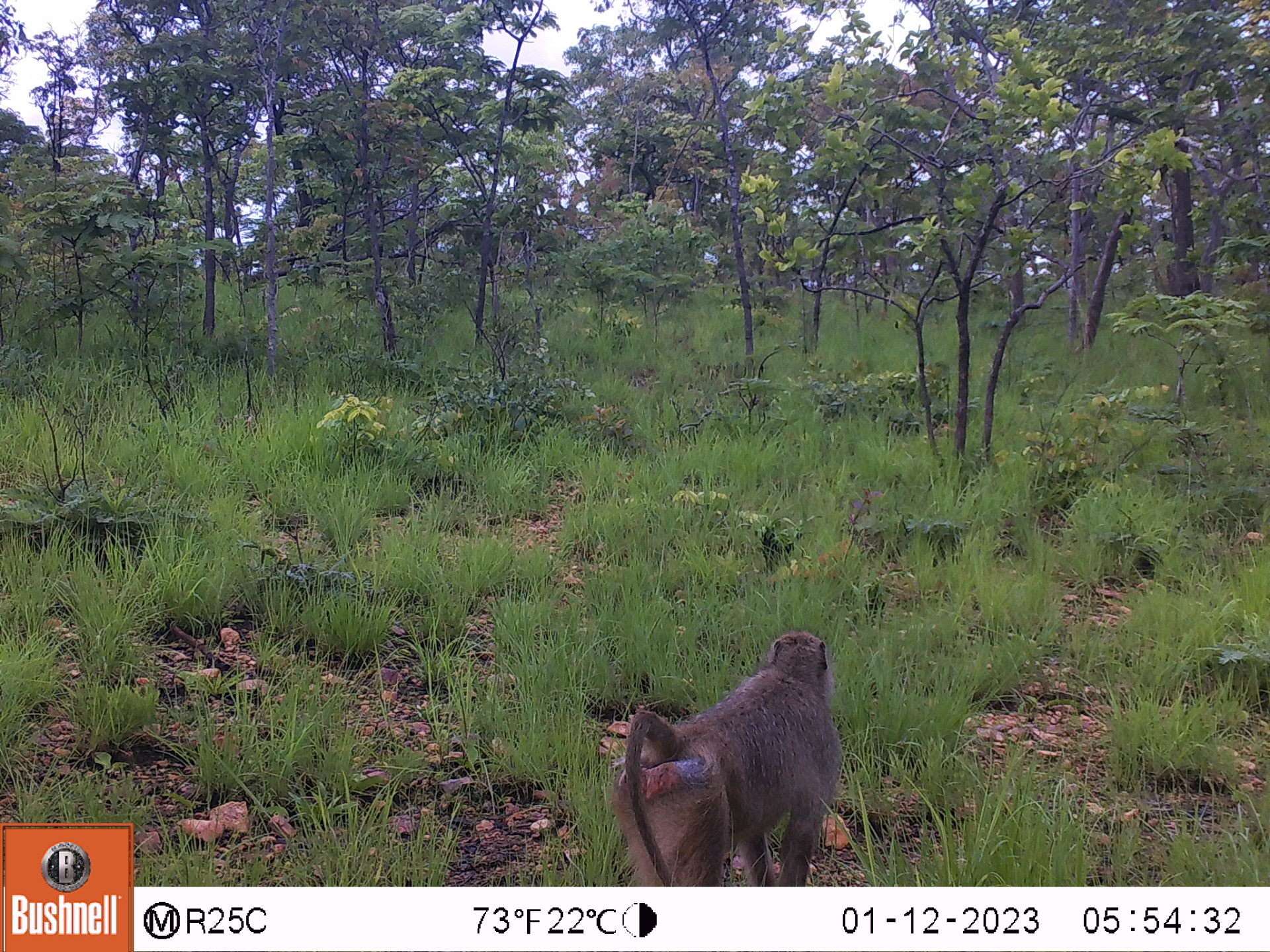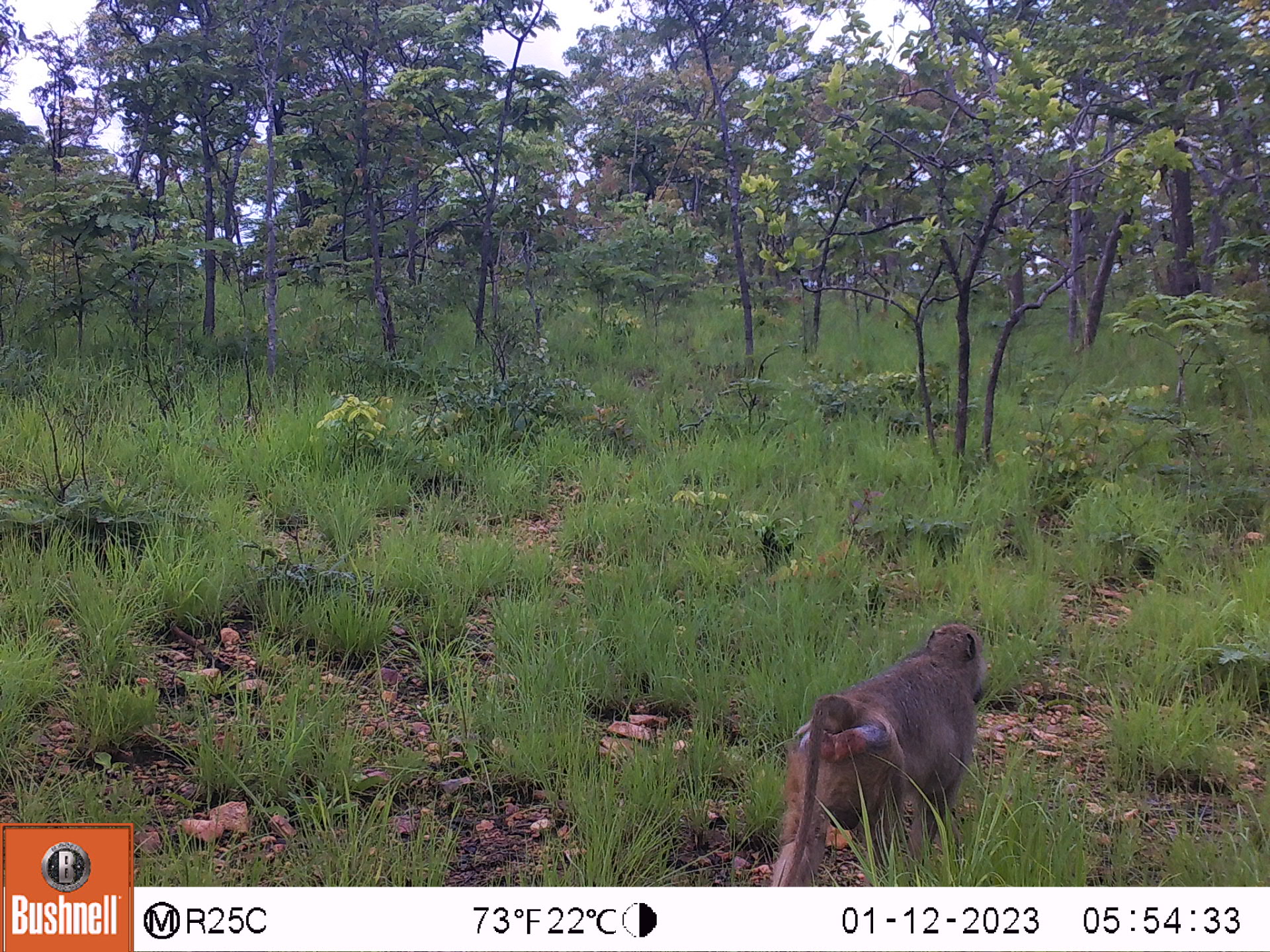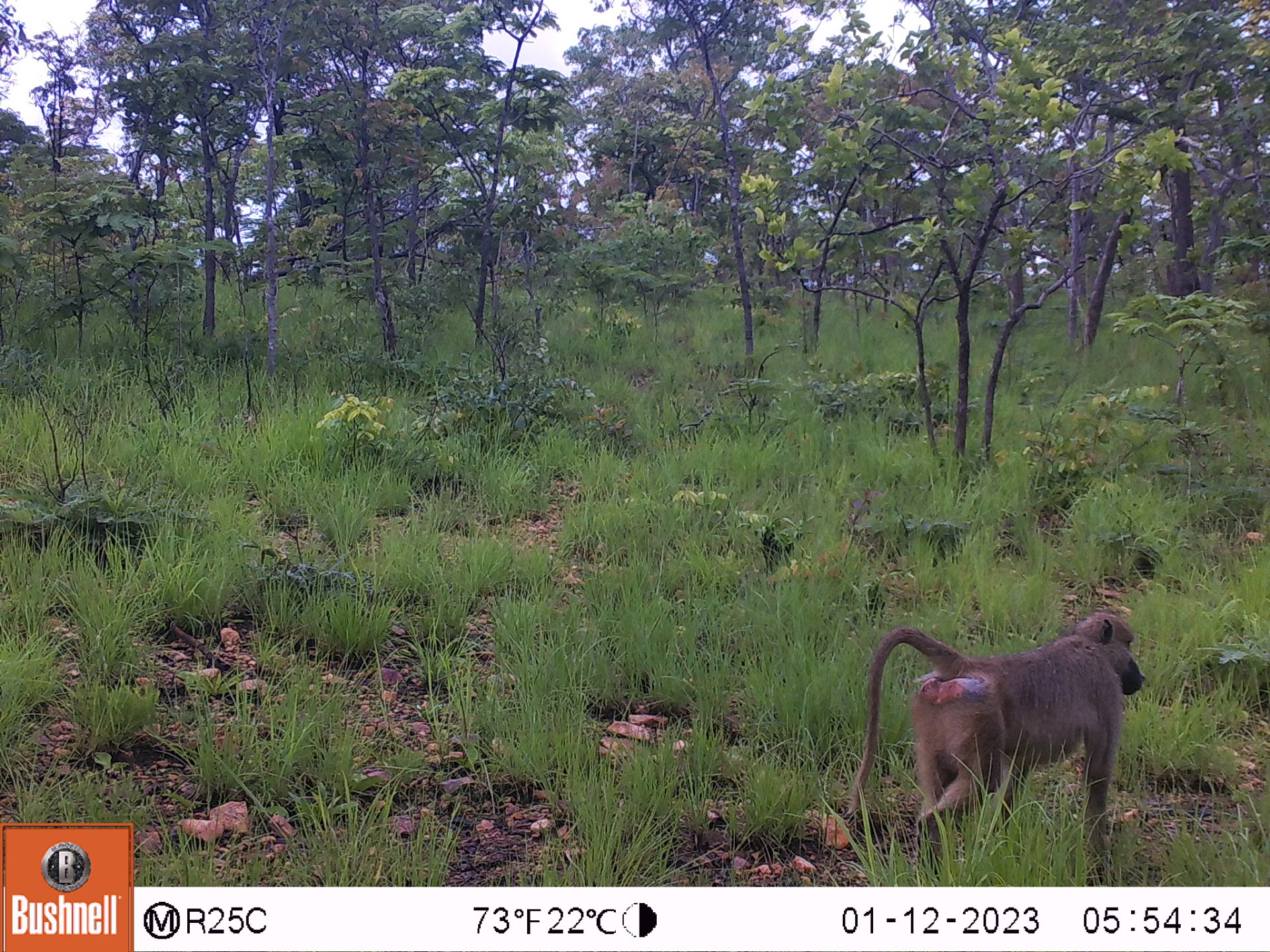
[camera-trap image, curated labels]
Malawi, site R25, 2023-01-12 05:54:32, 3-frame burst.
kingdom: Animalia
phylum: Chordata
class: Mammalia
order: Primates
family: Cercopithecidae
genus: Papio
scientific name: Papio cynocephalus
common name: yellow baboon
Yellow baboon (Papio cynocephalus), count 1.